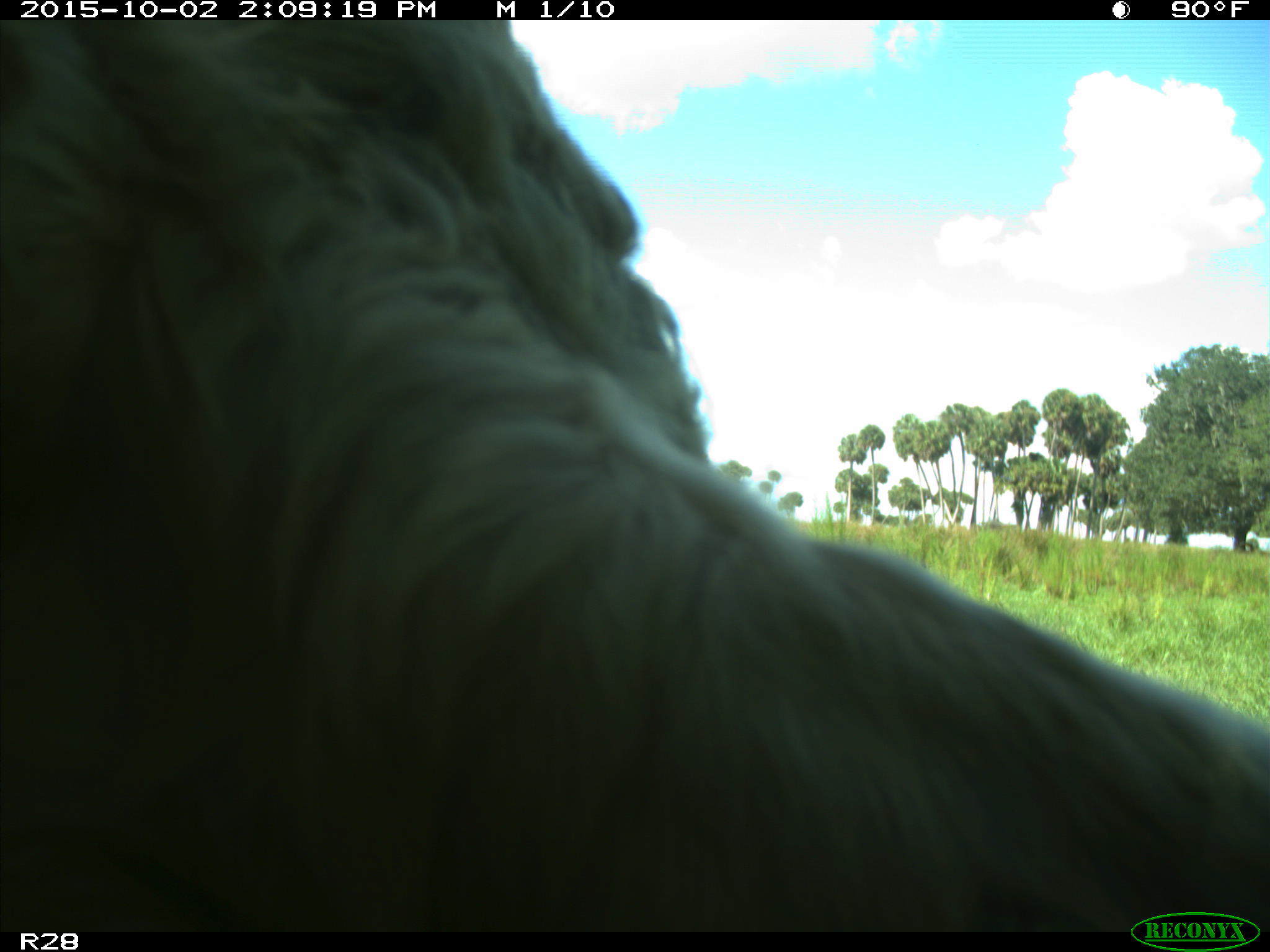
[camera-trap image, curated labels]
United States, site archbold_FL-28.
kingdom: Animalia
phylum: Chordata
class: Mammalia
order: Artiodactyla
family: Bovidae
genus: Bos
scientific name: Bos taurus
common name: domestic cow